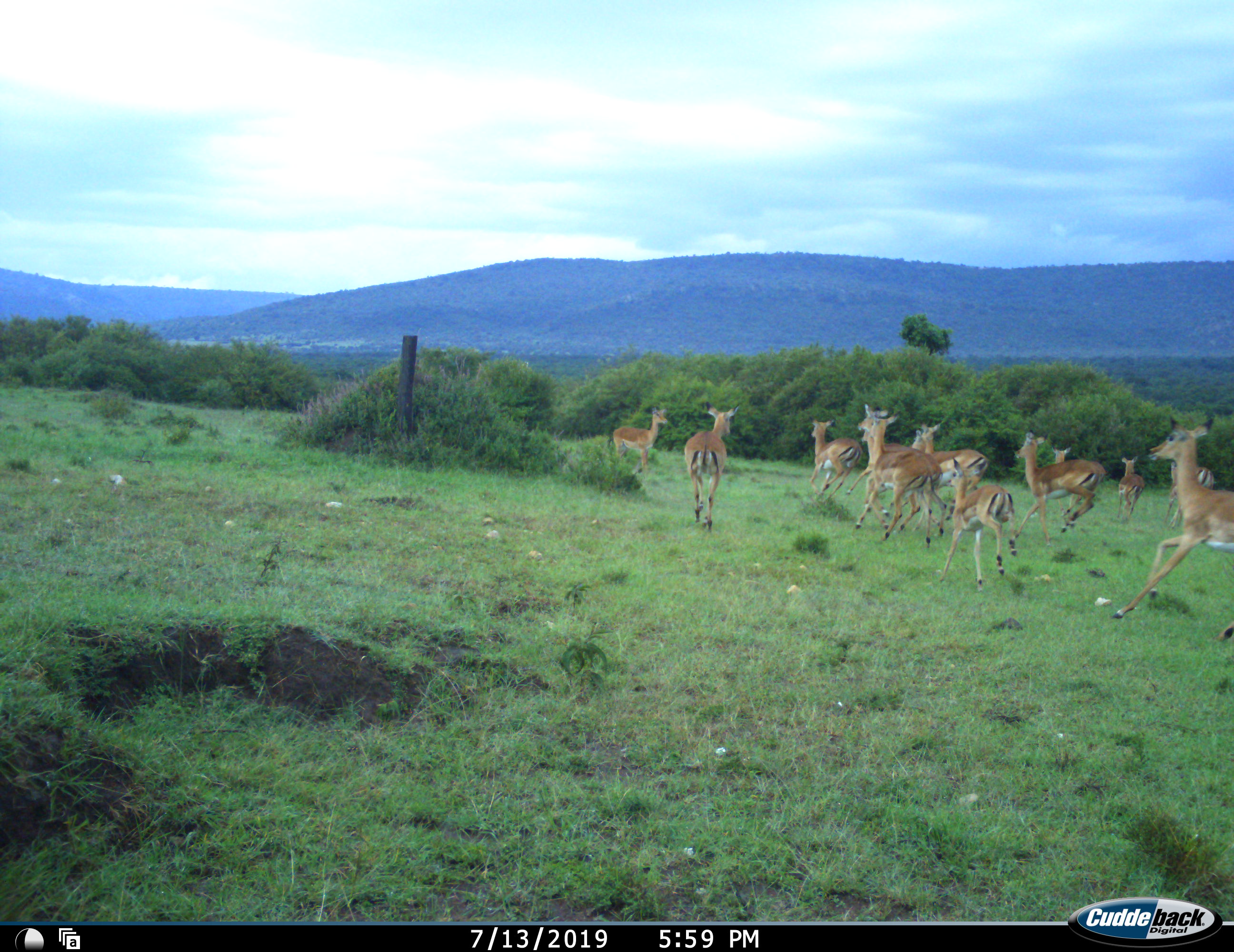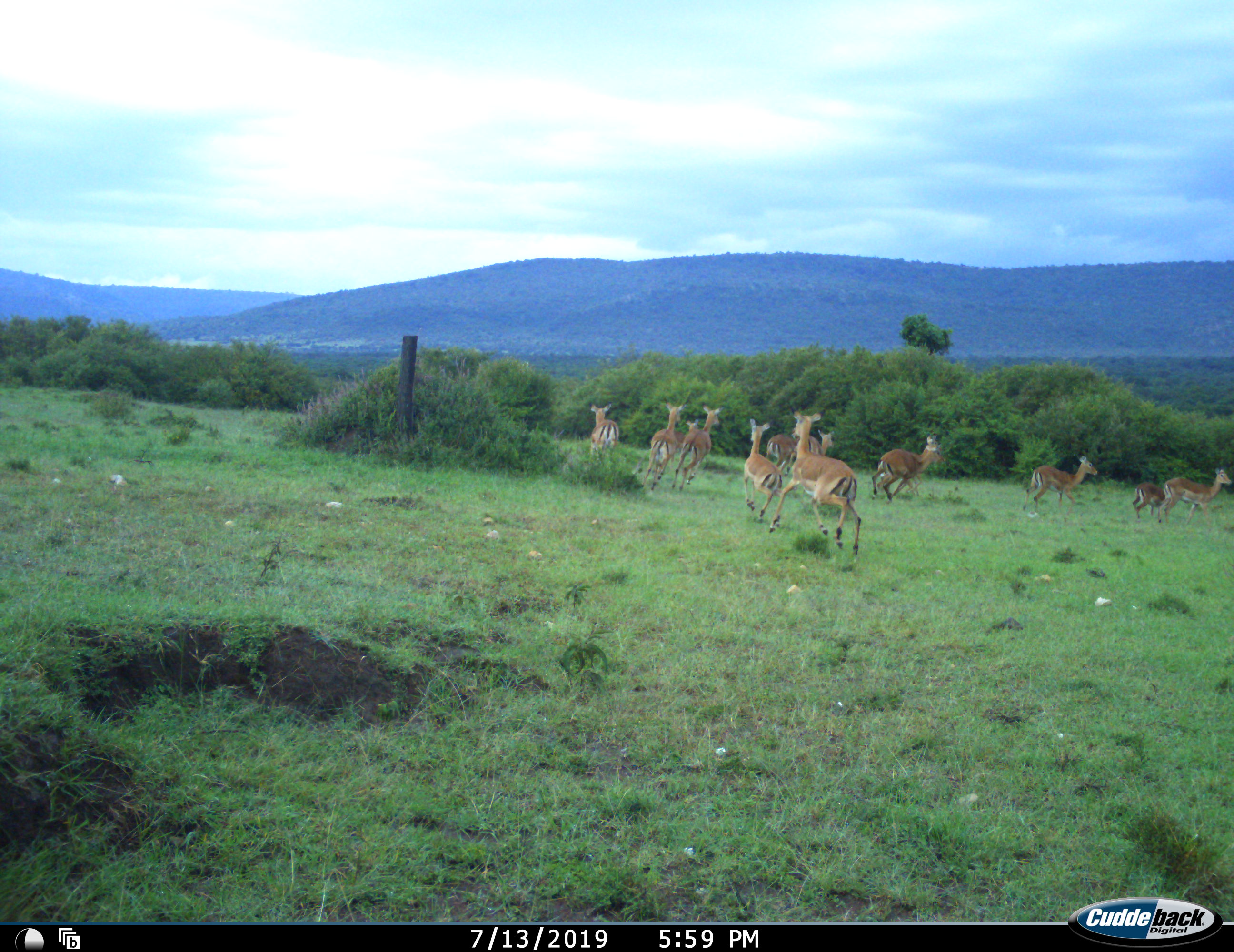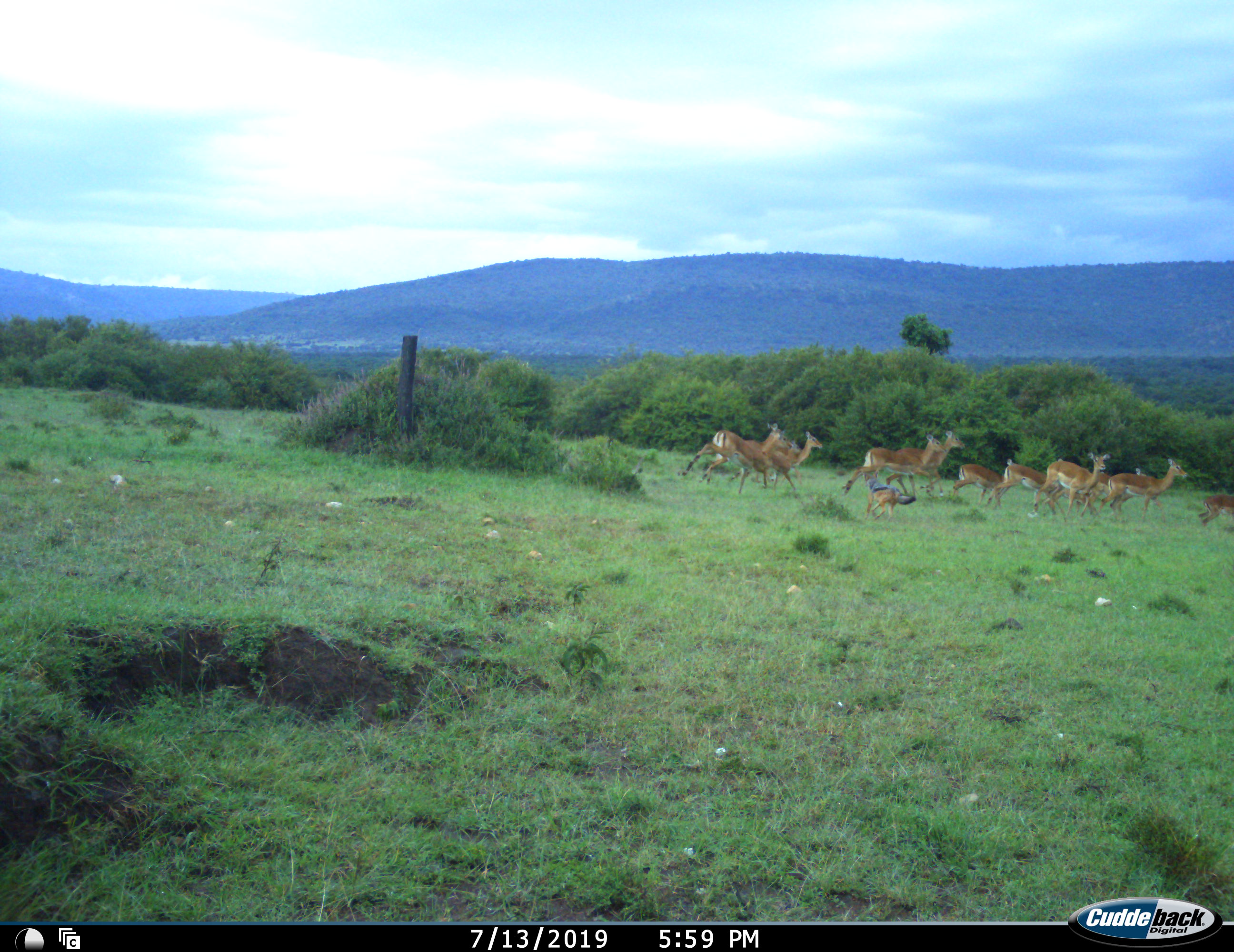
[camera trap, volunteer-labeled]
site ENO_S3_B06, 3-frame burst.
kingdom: Animalia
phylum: Chordata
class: Mammalia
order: Artiodactyla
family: Bovidae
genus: Aepyceros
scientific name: Aepyceros melampus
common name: impala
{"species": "impala (Aepyceros melampus)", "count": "11-50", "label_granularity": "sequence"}